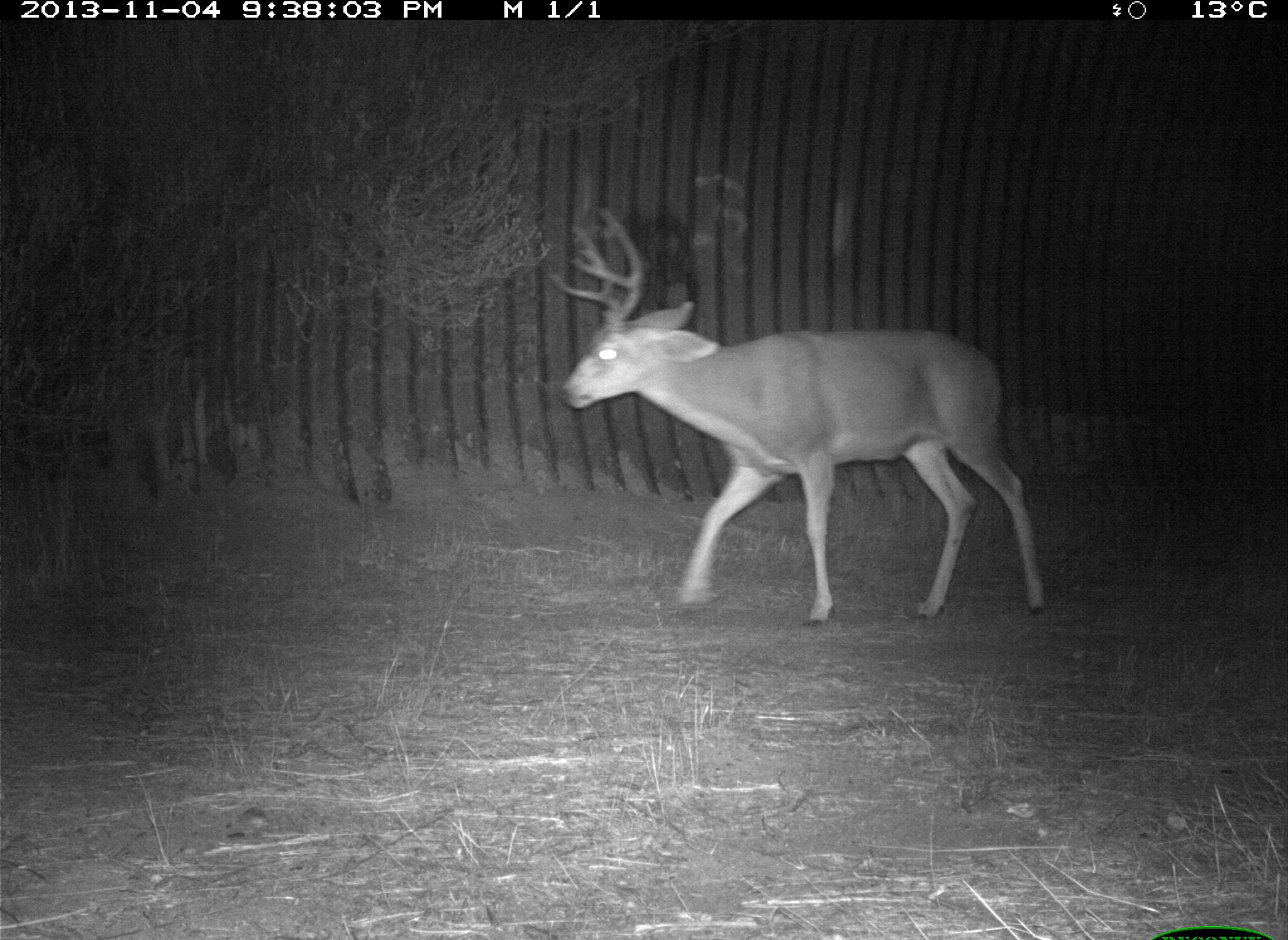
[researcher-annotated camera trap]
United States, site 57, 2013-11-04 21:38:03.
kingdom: Animalia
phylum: Chordata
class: Mammalia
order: Artiodactyla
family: Cervidae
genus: Odocoileus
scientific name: Odocoileus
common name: deer